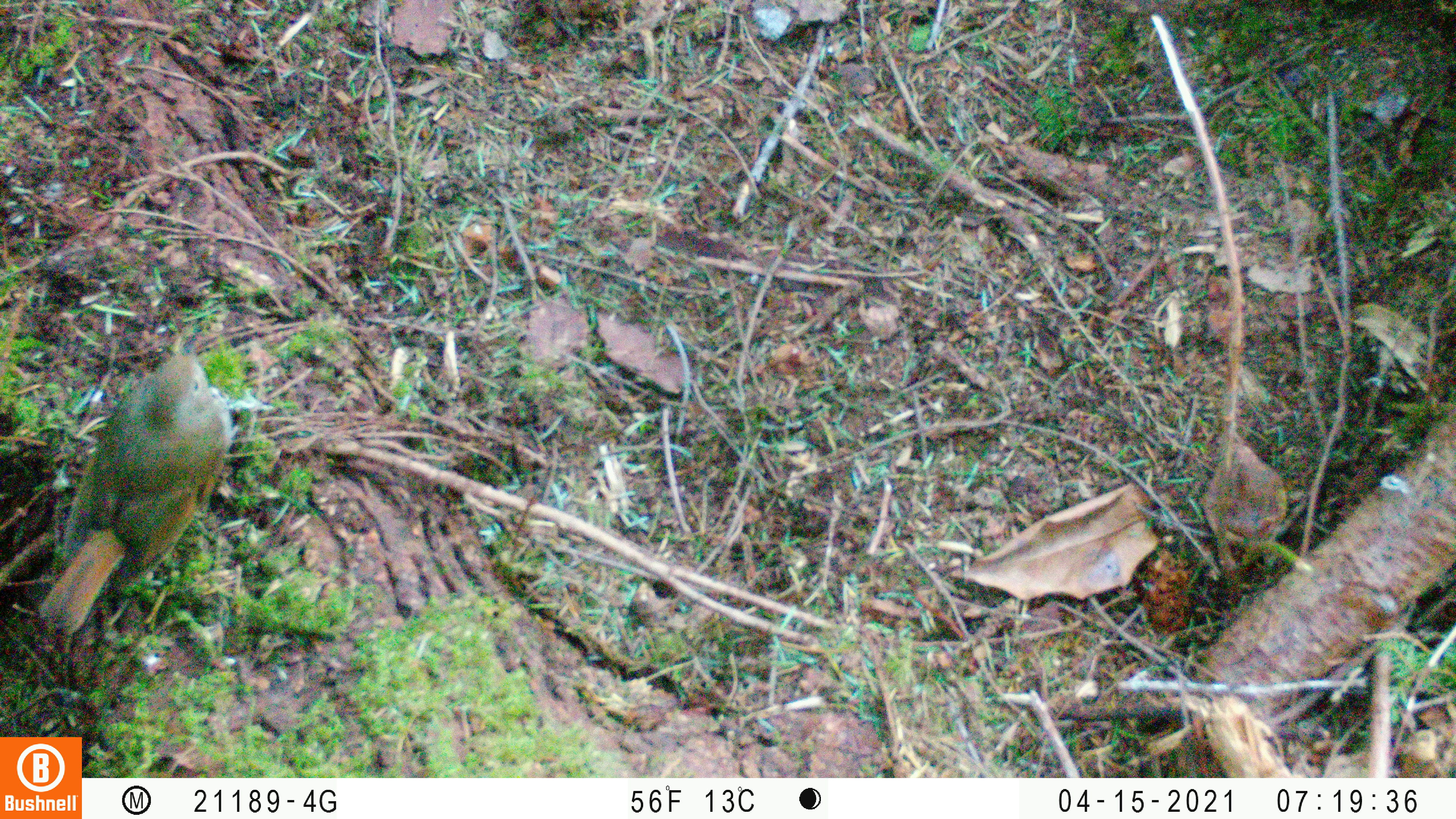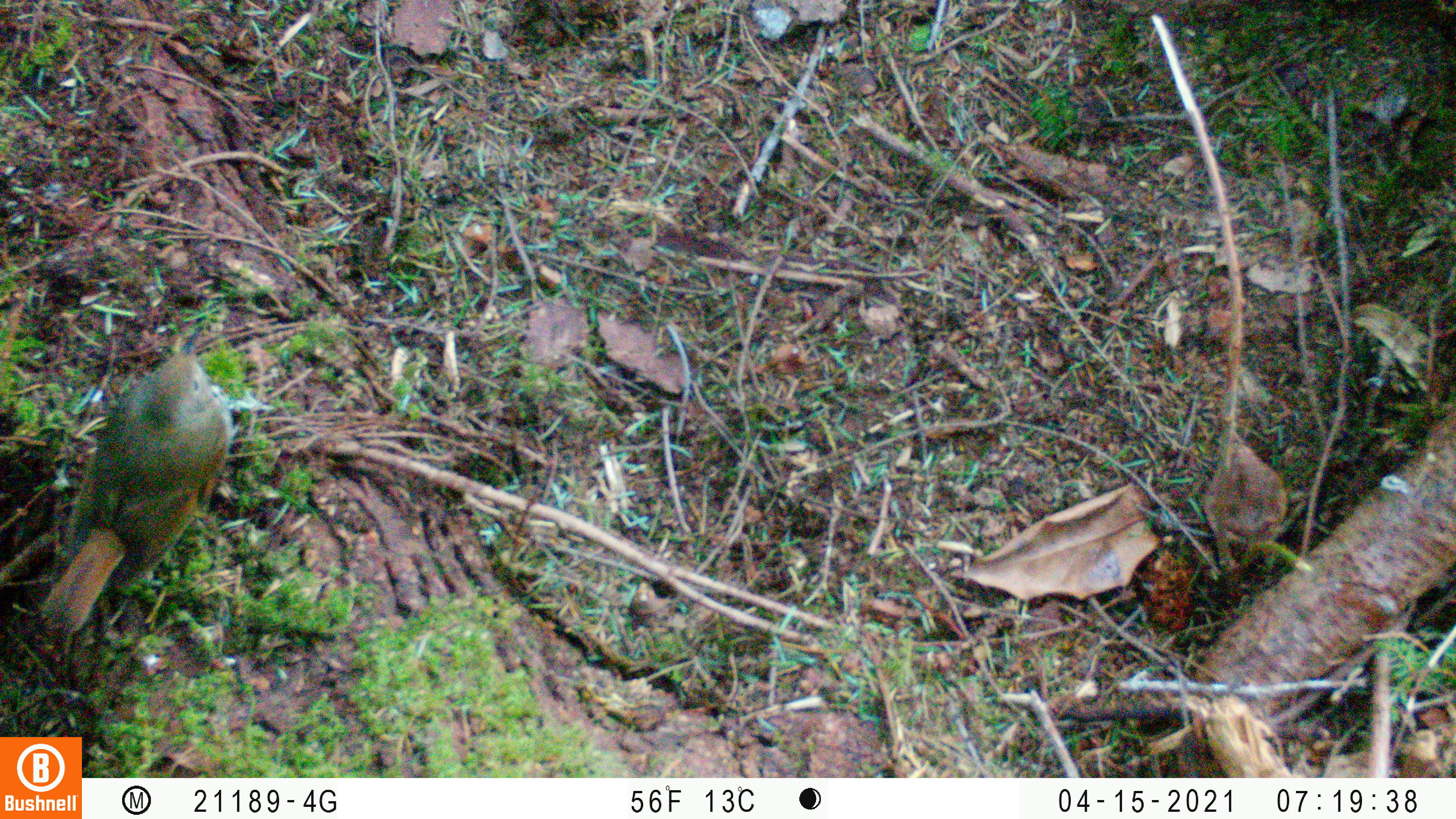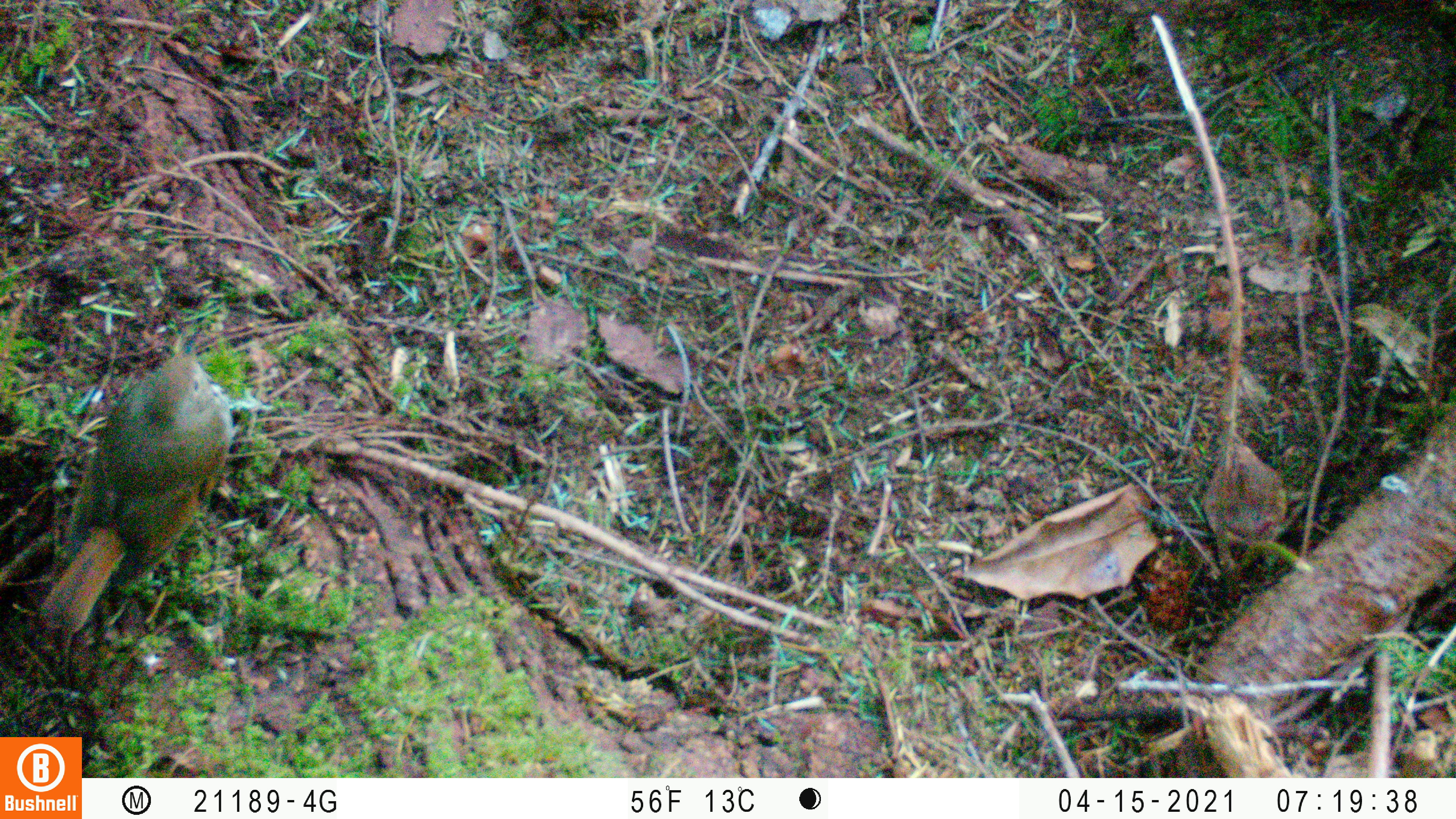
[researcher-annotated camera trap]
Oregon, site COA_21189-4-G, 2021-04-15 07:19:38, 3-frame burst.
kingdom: Animalia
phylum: Chordata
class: Aves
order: Passeriformes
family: Turdidae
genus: Catharus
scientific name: Catharus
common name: brown thrushes and nightingale-thrushes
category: catharus species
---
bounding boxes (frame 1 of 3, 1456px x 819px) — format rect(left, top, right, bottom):
catharus species: rect(32, 322, 240, 638)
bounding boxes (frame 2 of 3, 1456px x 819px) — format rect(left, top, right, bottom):
catharus species: rect(37, 318, 235, 639)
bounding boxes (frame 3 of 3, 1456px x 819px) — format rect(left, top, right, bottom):
catharus species: rect(27, 336, 242, 643)